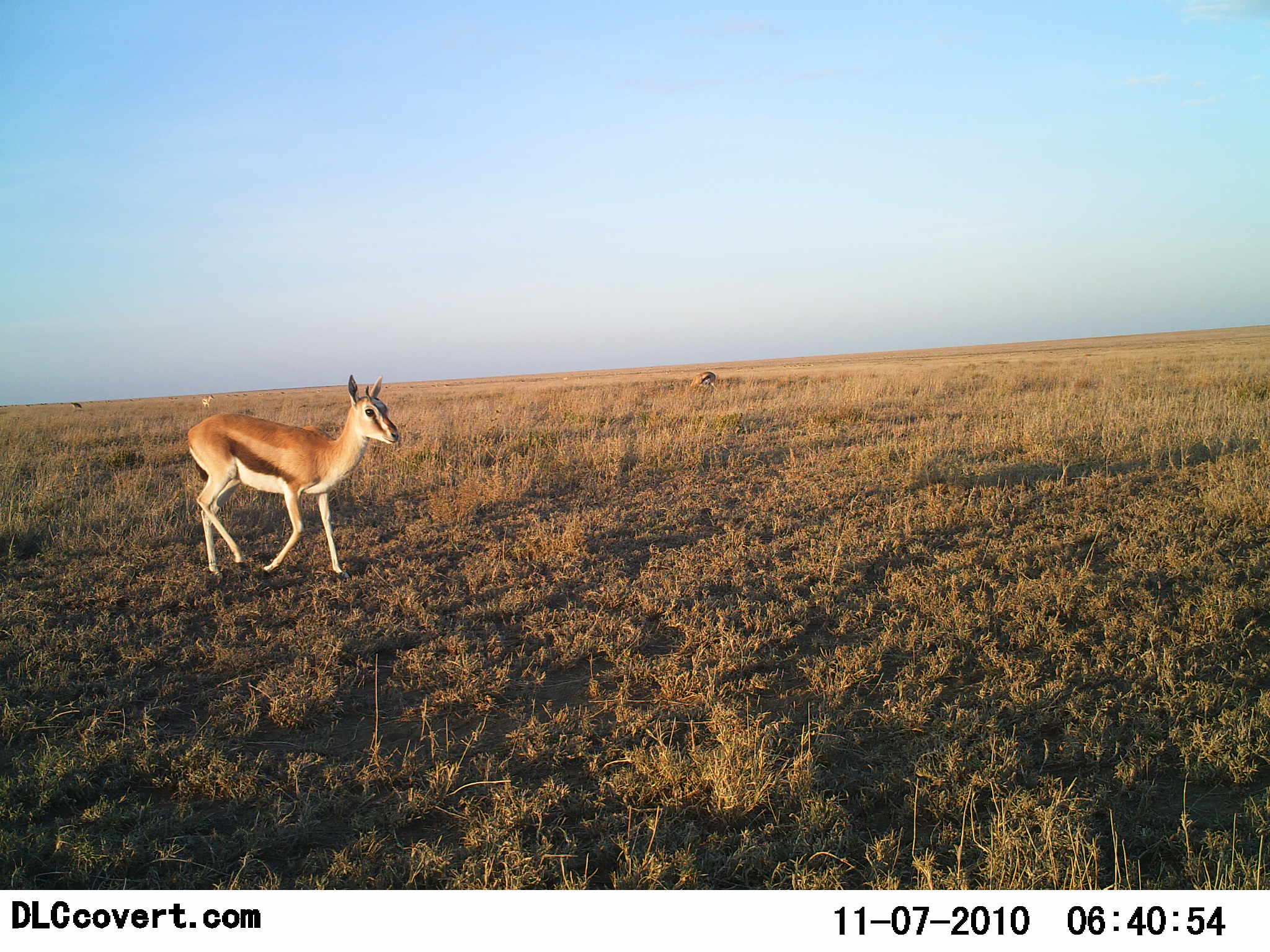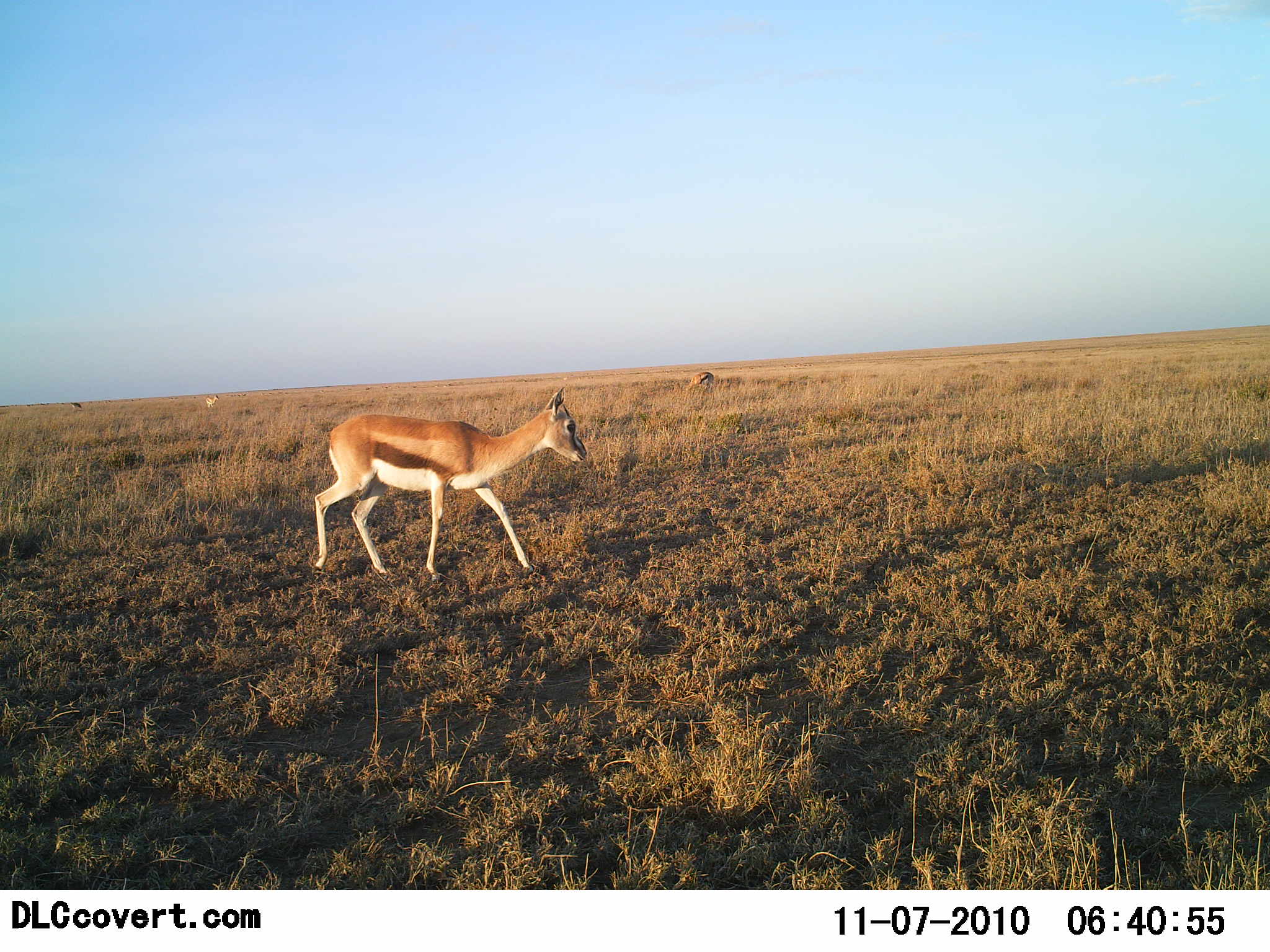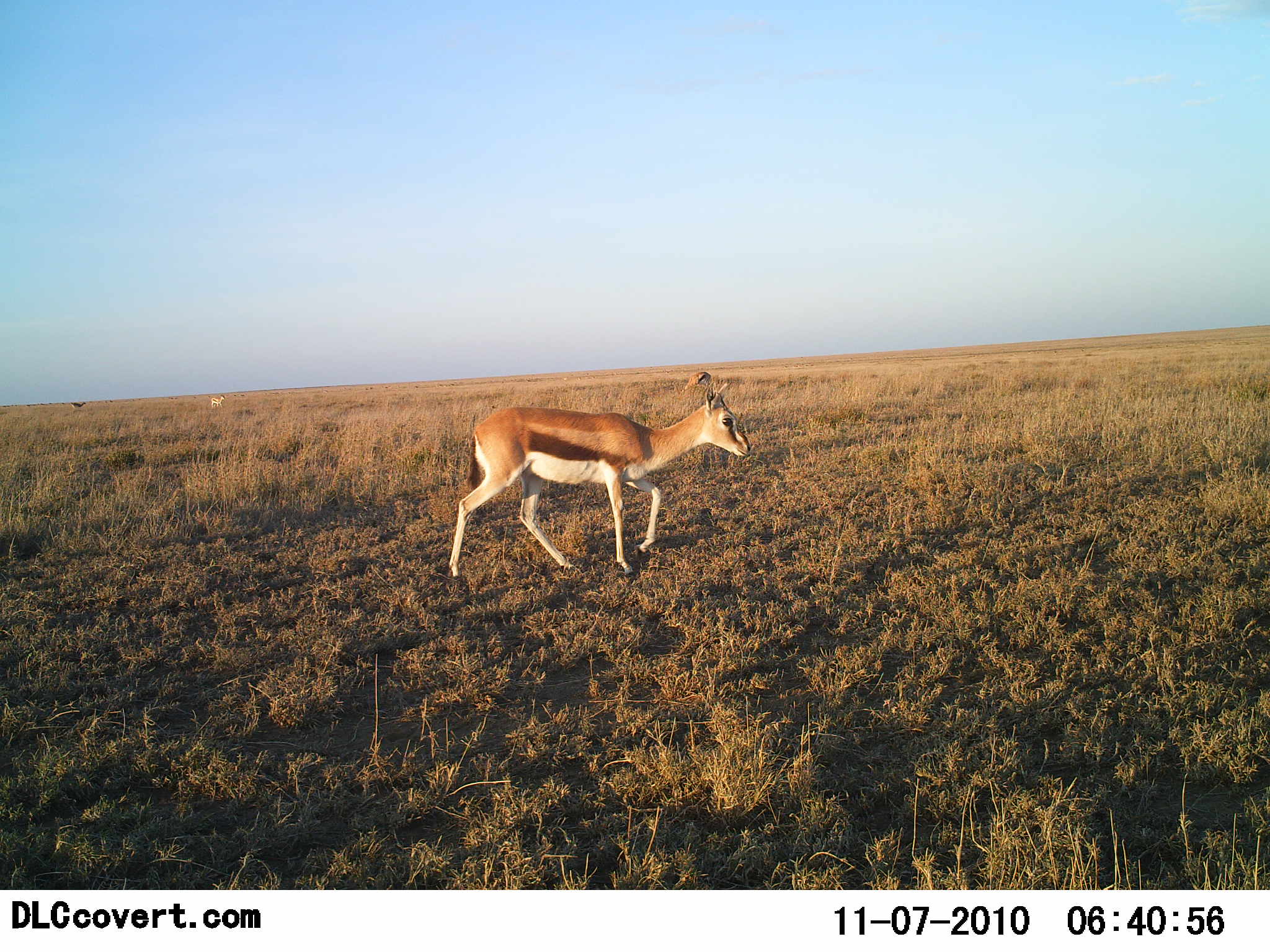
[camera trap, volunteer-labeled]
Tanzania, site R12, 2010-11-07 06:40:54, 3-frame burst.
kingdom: Animalia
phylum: Chordata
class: Mammalia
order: Artiodactyla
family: Bovidae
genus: Eudorcas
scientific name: Eudorcas thomsonii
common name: thomson's gazelle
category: gazellethomsons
Gazellethomsons (thomson's gazelle) (Eudorcas thomsonii), count 3. Behavior (volunteer vote fractions): standing 18%, resting 0%, moving 82%, interacting 0%. Young present (vote fraction): 6%. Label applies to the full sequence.